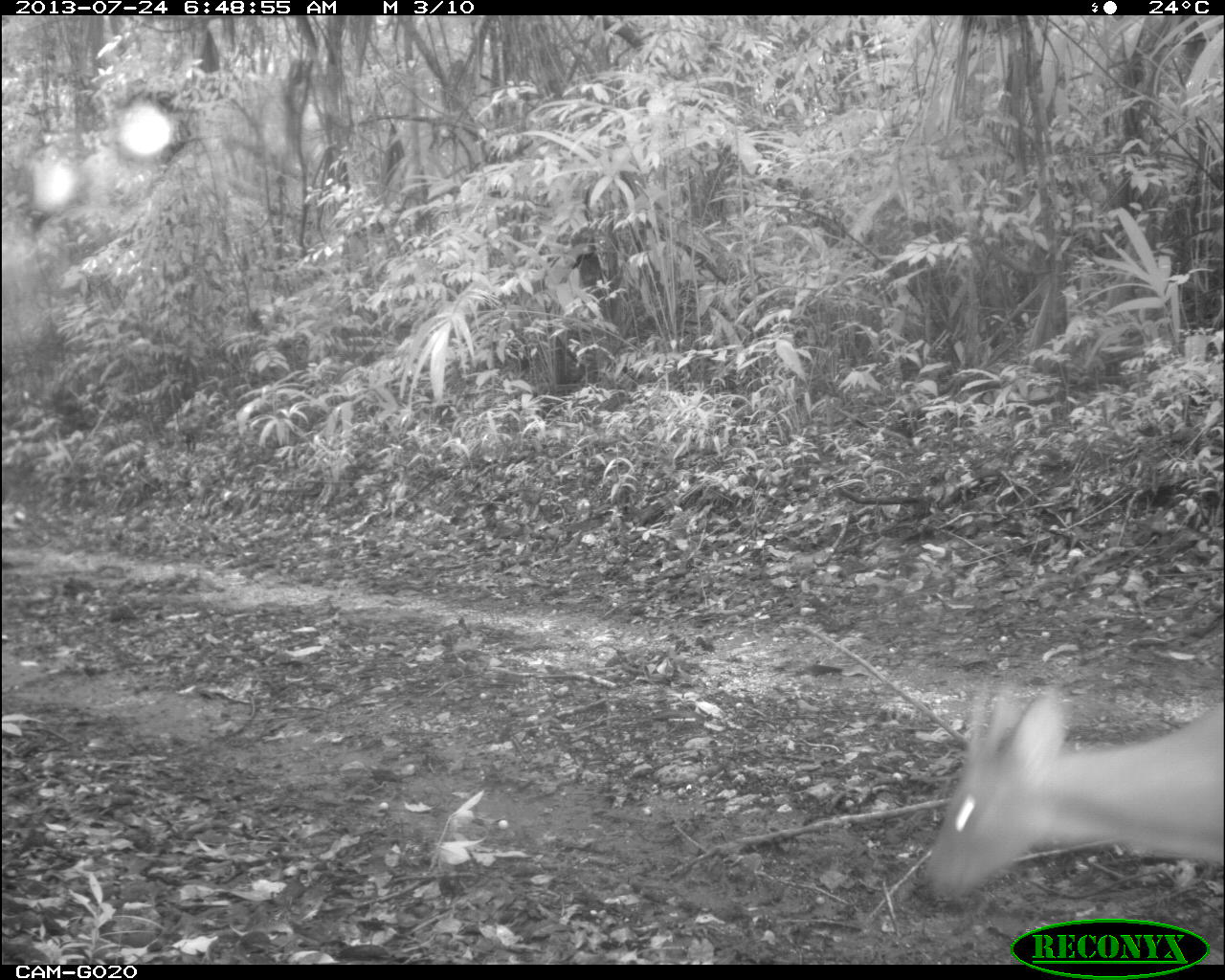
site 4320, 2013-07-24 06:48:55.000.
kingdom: Animalia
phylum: Chordata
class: Mammalia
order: Artiodactyla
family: Cervidae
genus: Mazama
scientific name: Mazama temama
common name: central american red brocket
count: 1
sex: male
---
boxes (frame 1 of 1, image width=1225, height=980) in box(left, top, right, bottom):
mazama temama: box(918, 683, 1220, 906)